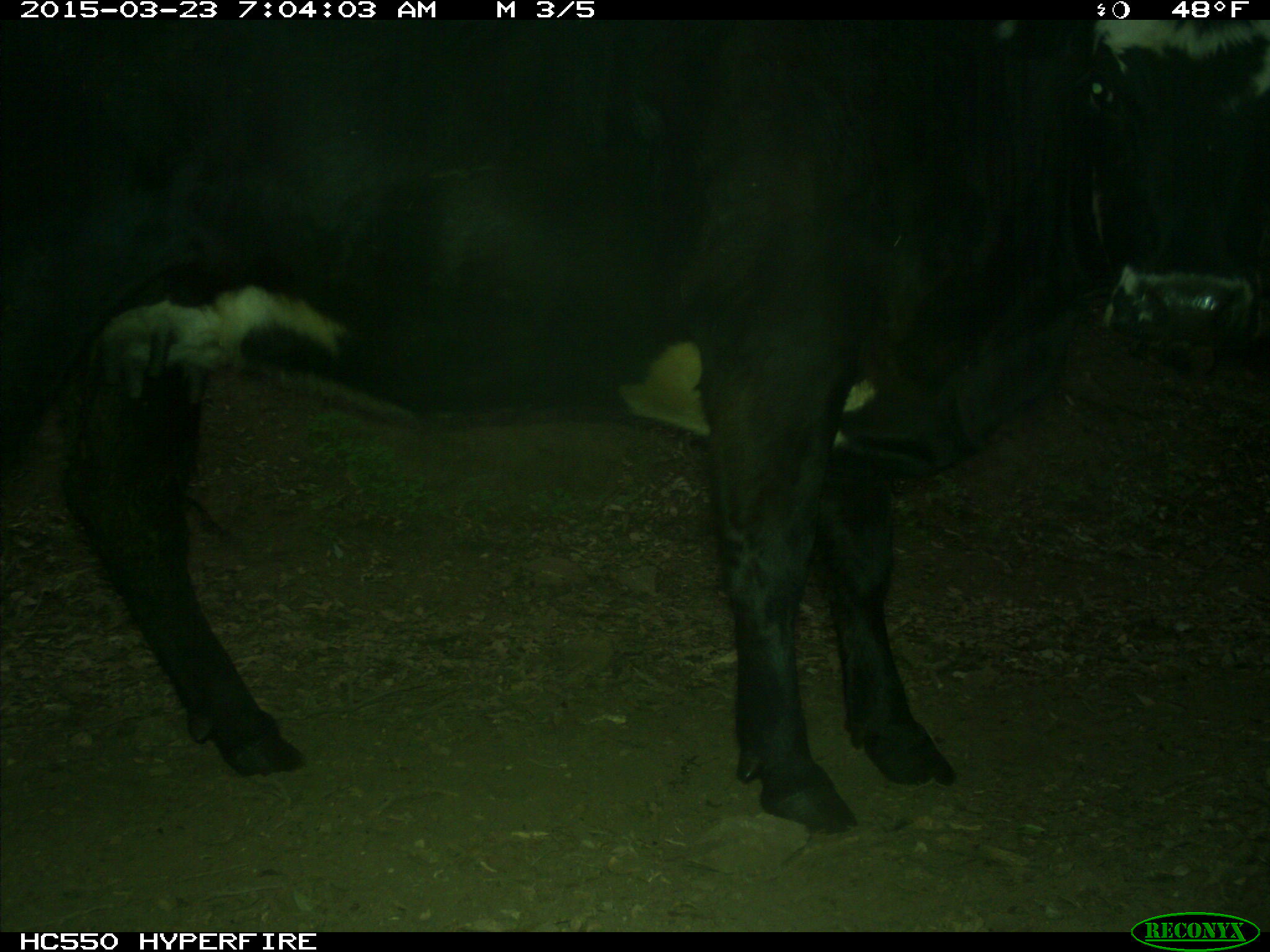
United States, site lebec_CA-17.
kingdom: Animalia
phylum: Chordata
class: Mammalia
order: Artiodactyla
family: Bovidae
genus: Bos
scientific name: Bos taurus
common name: domestic cow